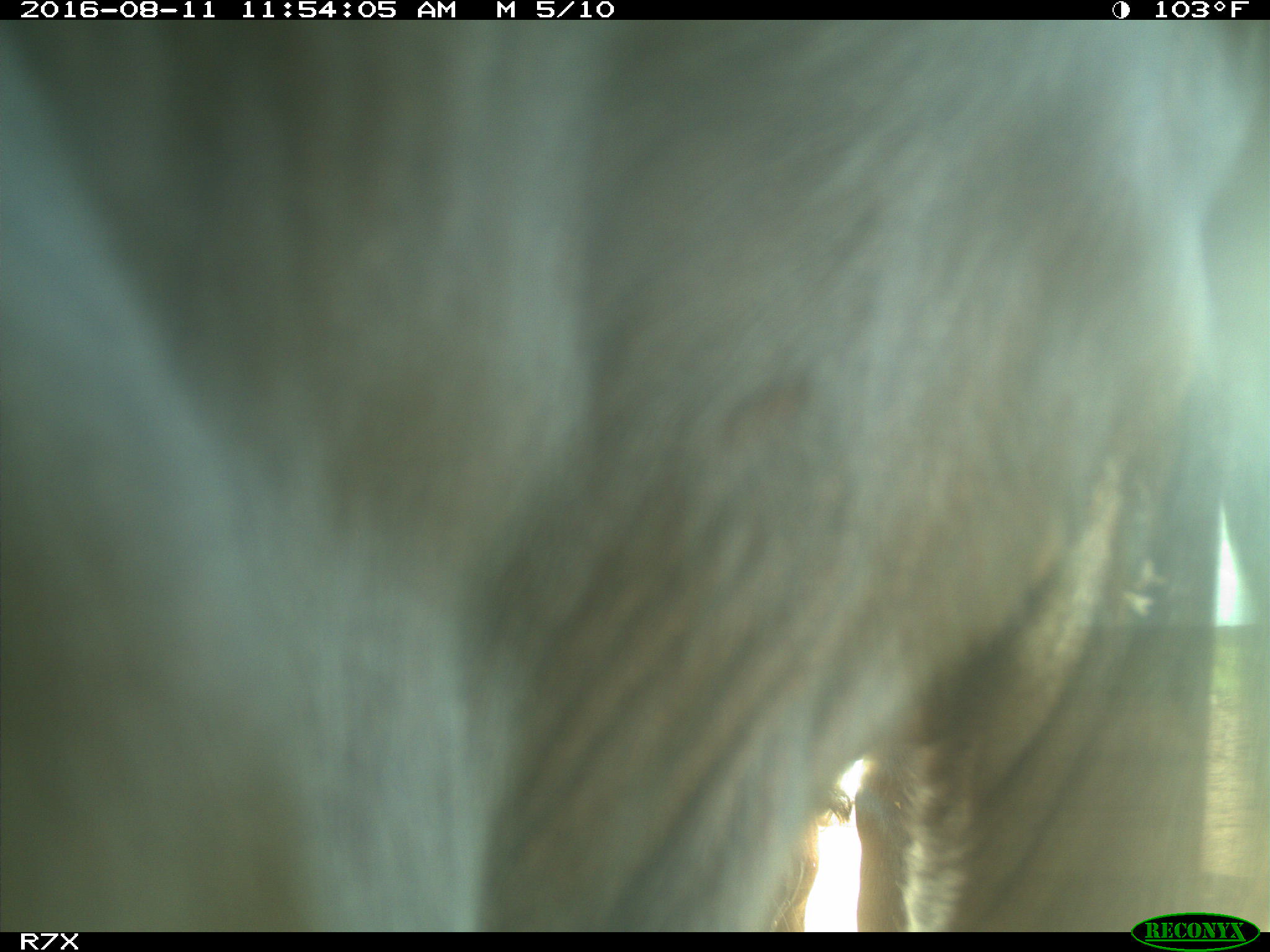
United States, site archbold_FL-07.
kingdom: Animalia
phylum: Chordata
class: Mammalia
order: Artiodactyla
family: Bovidae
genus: Bos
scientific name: Bos taurus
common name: domestic cow